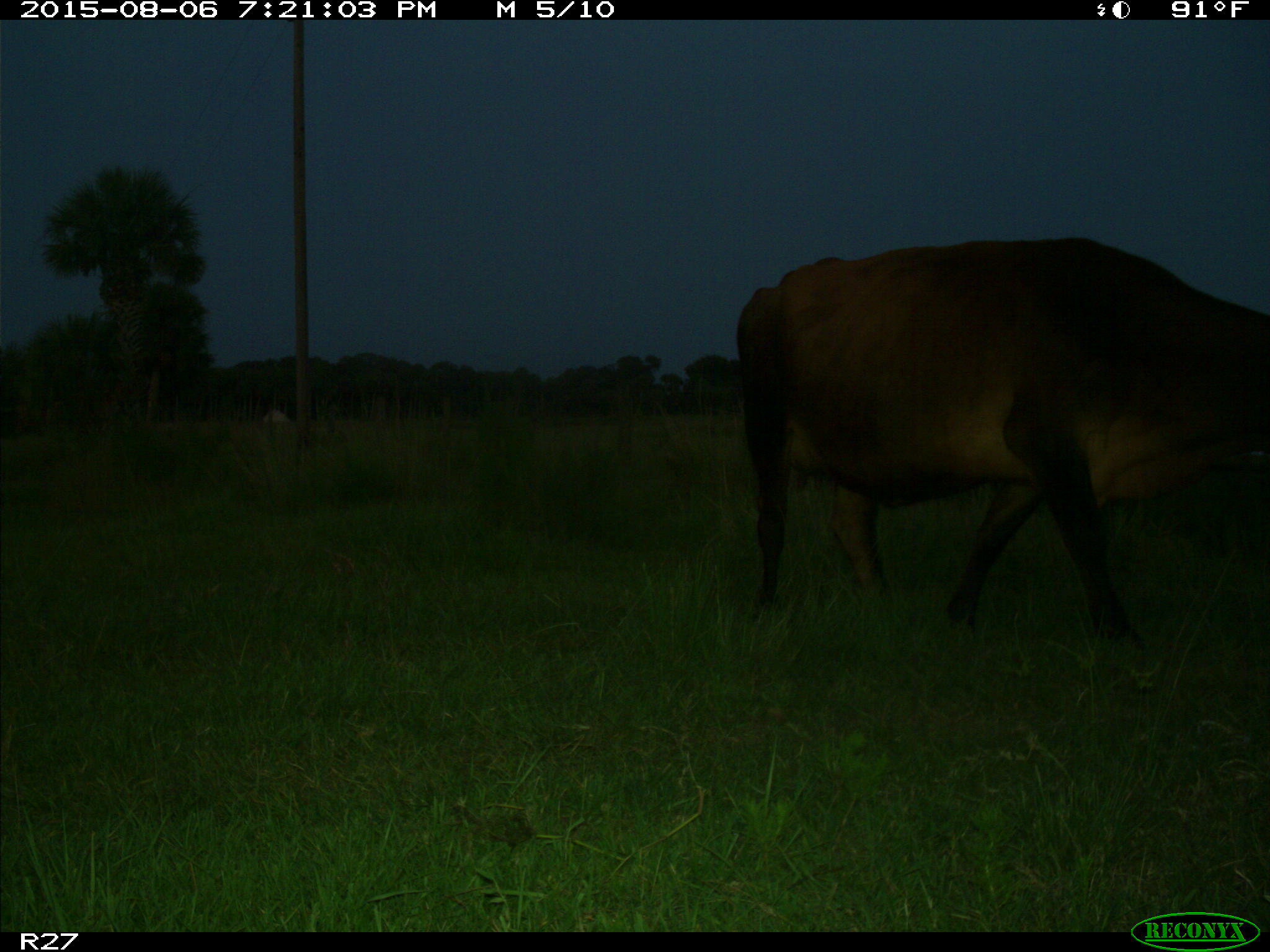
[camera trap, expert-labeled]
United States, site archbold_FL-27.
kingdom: Animalia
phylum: Chordata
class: Mammalia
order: Artiodactyla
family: Bovidae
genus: Bos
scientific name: Bos taurus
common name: domestic cow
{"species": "Bos taurus (domestic cow)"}